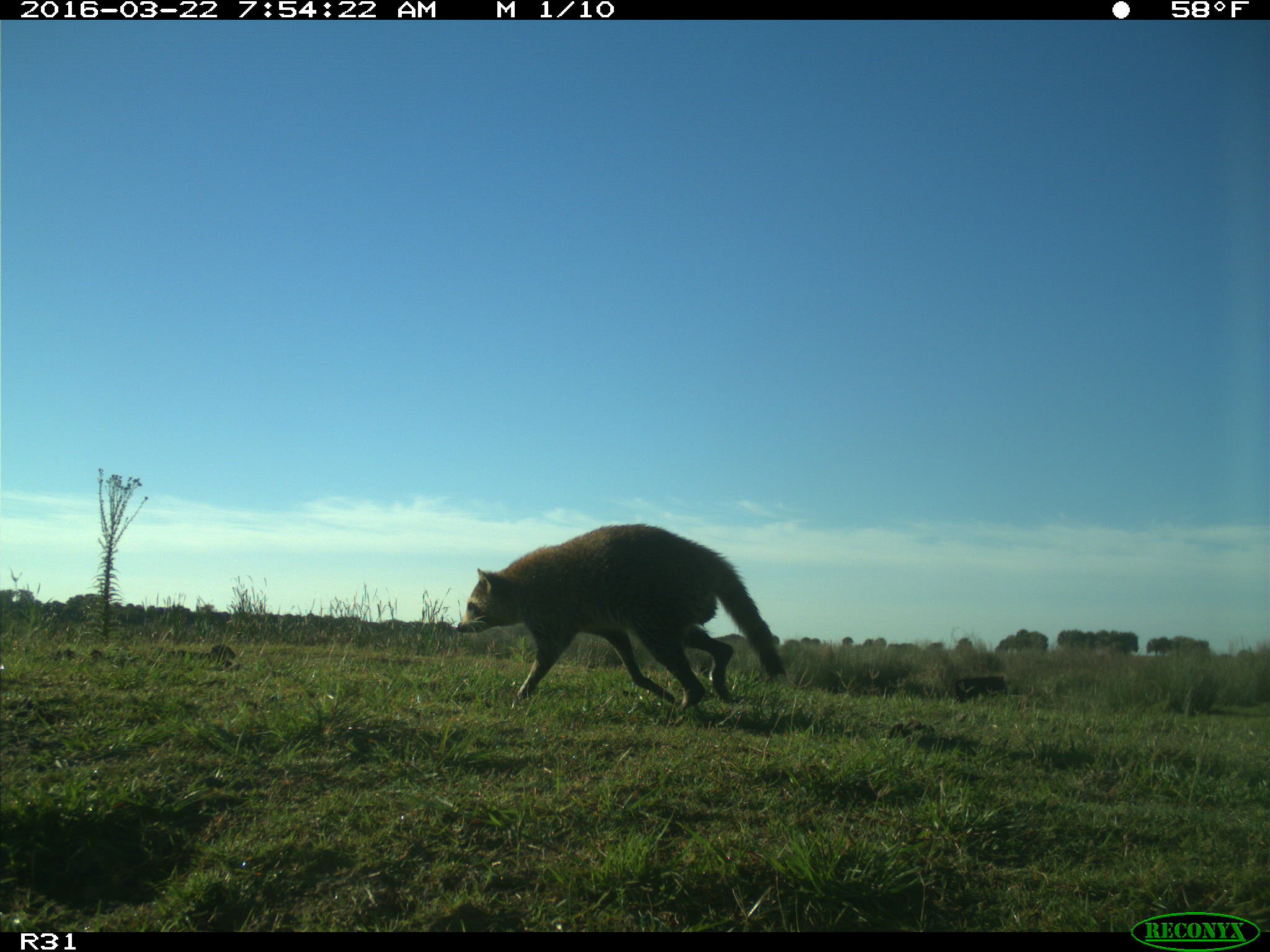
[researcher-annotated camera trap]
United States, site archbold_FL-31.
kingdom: Animalia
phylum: Chordata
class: Mammalia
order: Artiodactyla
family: Bovidae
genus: Bos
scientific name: Bos taurus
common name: domestic cow